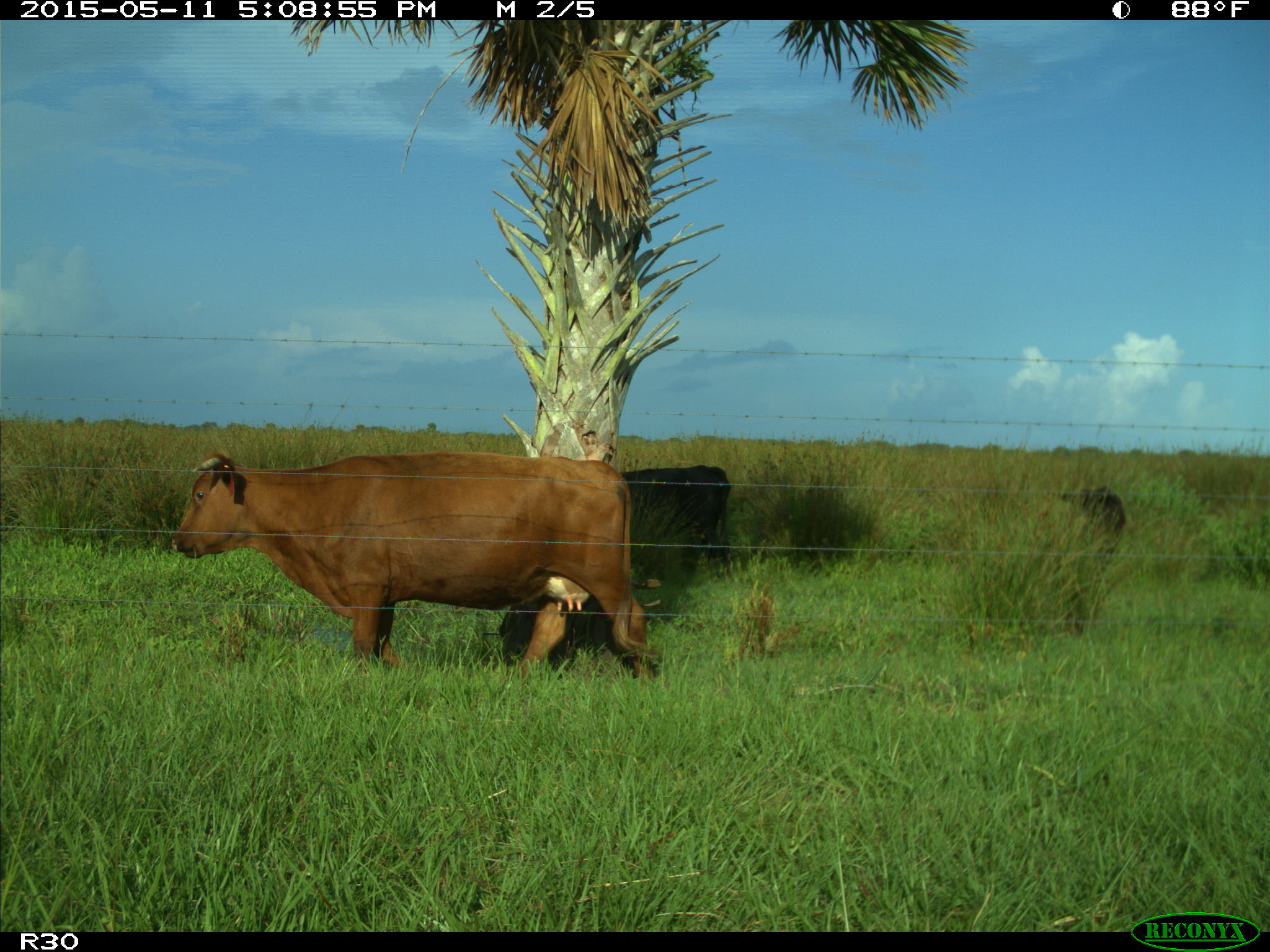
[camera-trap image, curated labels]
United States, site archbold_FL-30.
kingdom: Animalia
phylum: Chordata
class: Mammalia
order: Artiodactyla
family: Bovidae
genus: Bos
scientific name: Bos taurus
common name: domestic cow